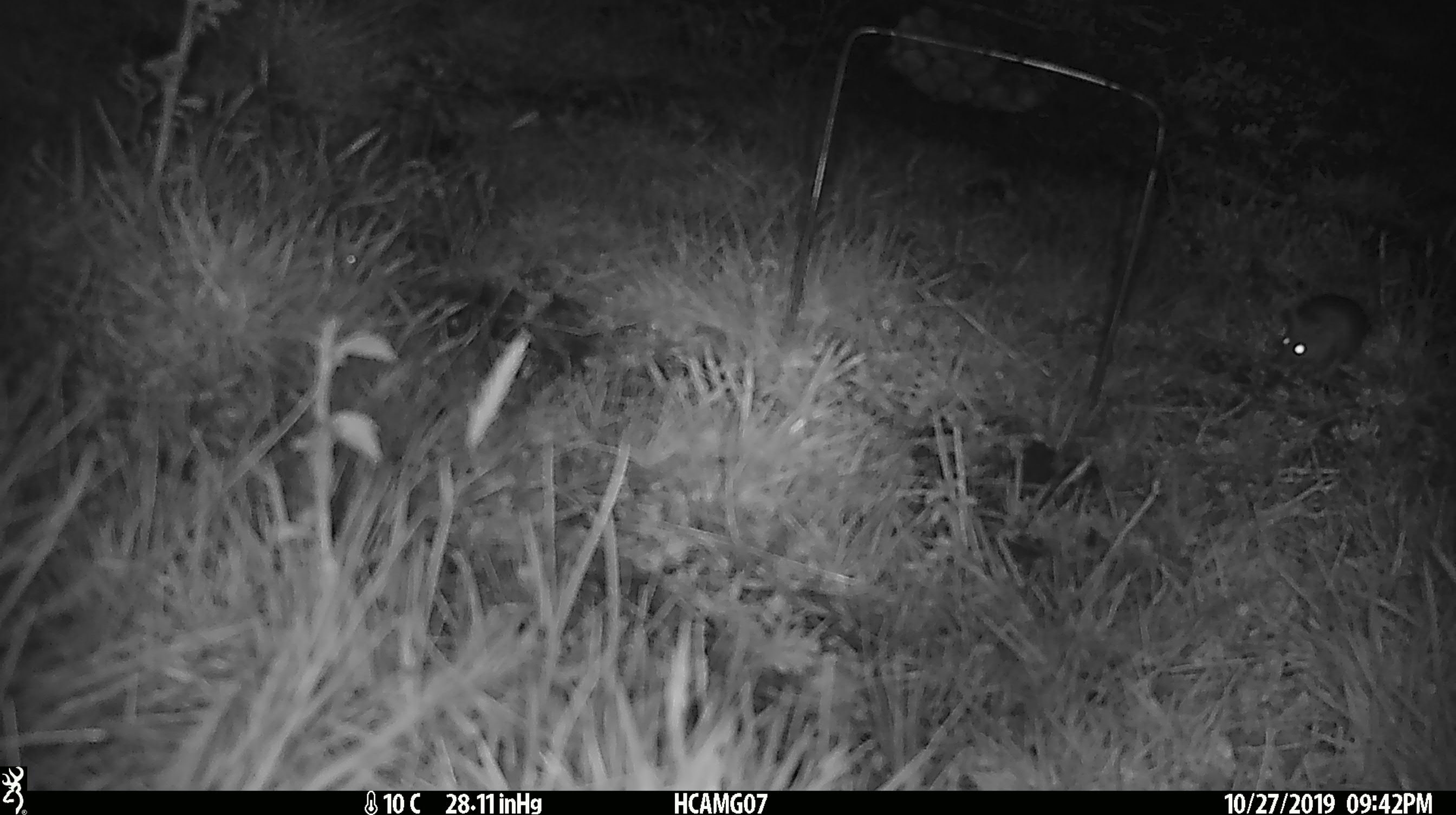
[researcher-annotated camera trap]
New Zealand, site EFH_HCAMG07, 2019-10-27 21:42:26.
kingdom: Animalia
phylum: Chordata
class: Mammalia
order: Rodentia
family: Muridae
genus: Mus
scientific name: Mus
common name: mouse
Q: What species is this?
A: Mouse (Mus).